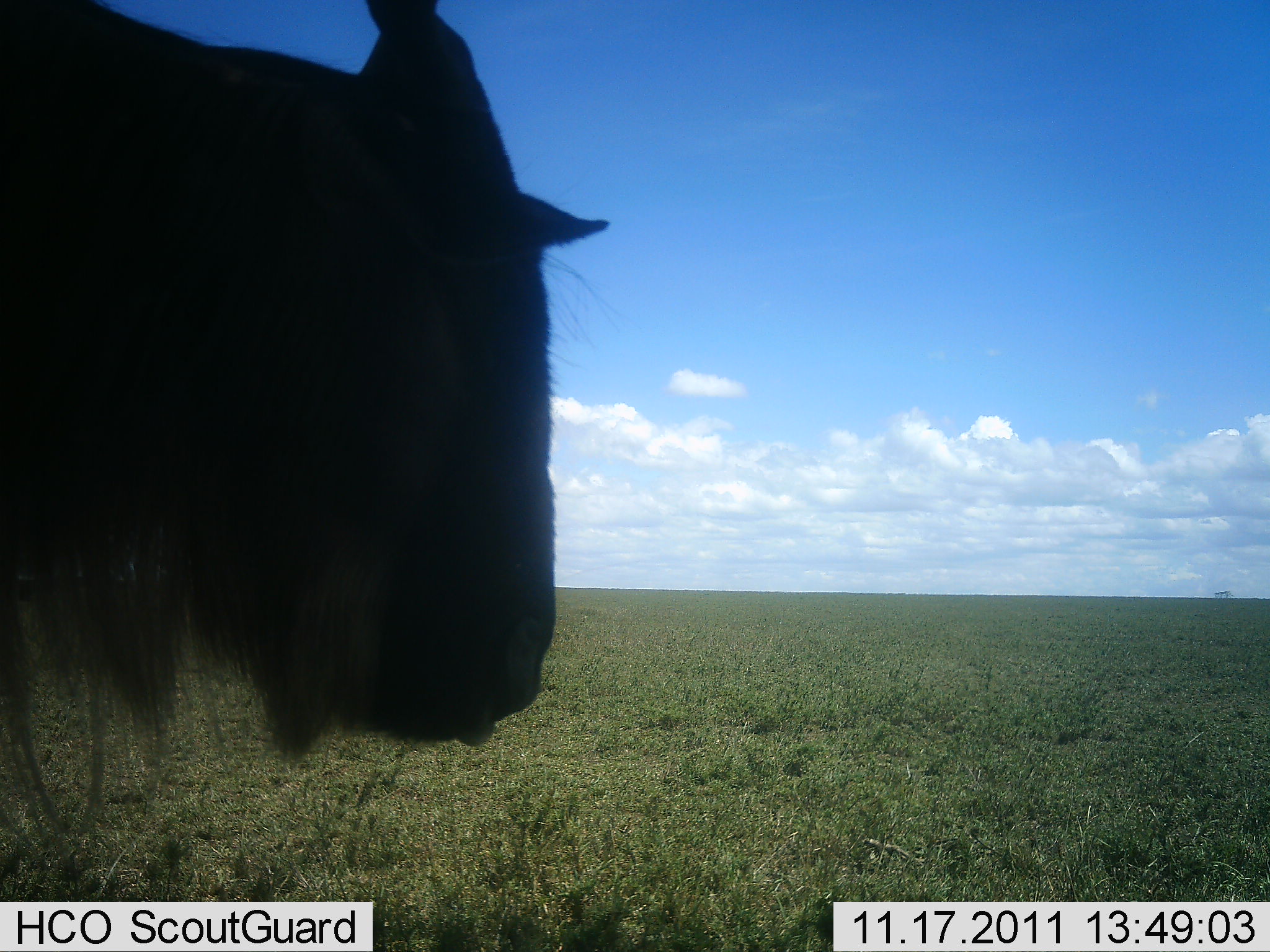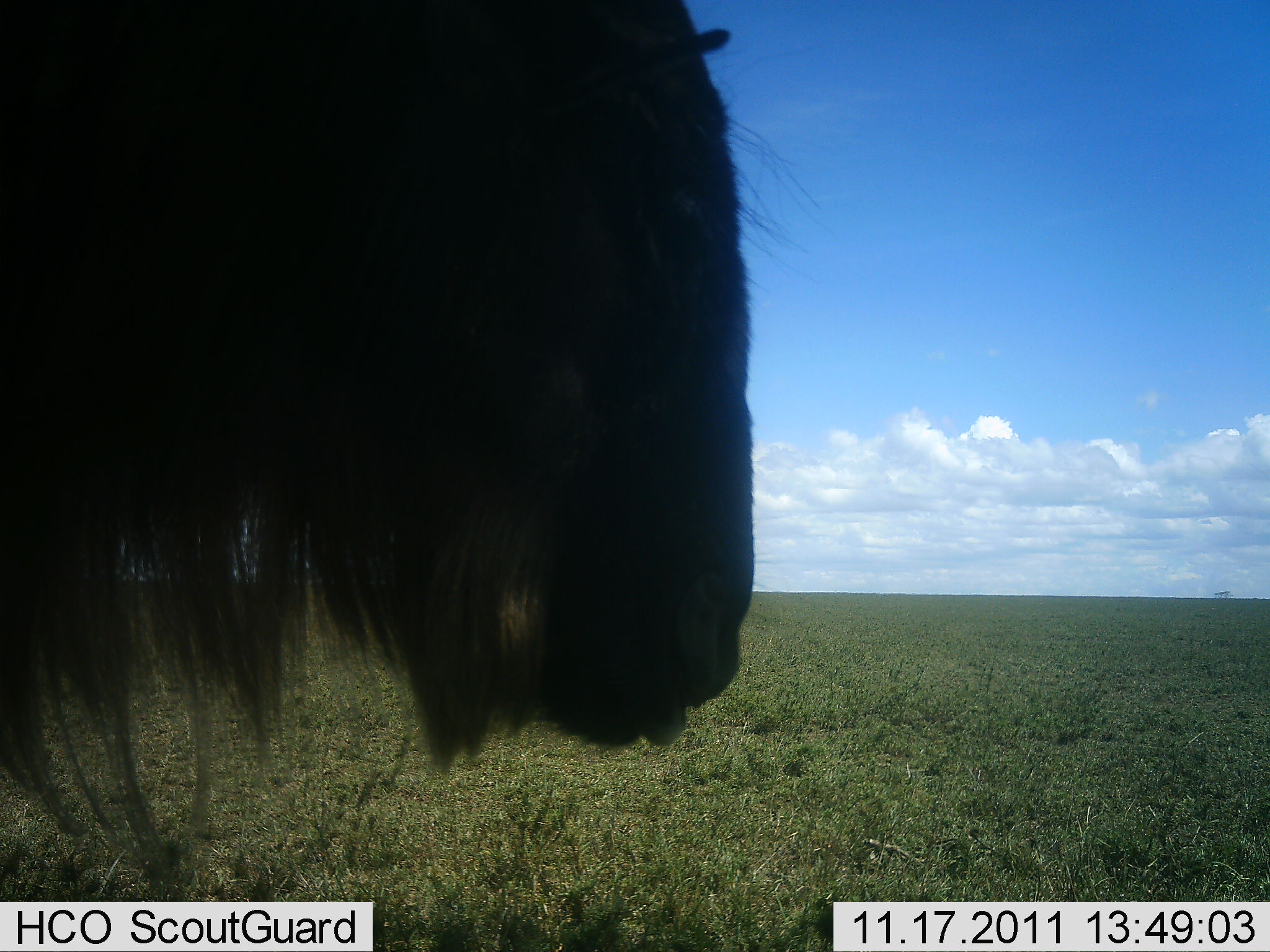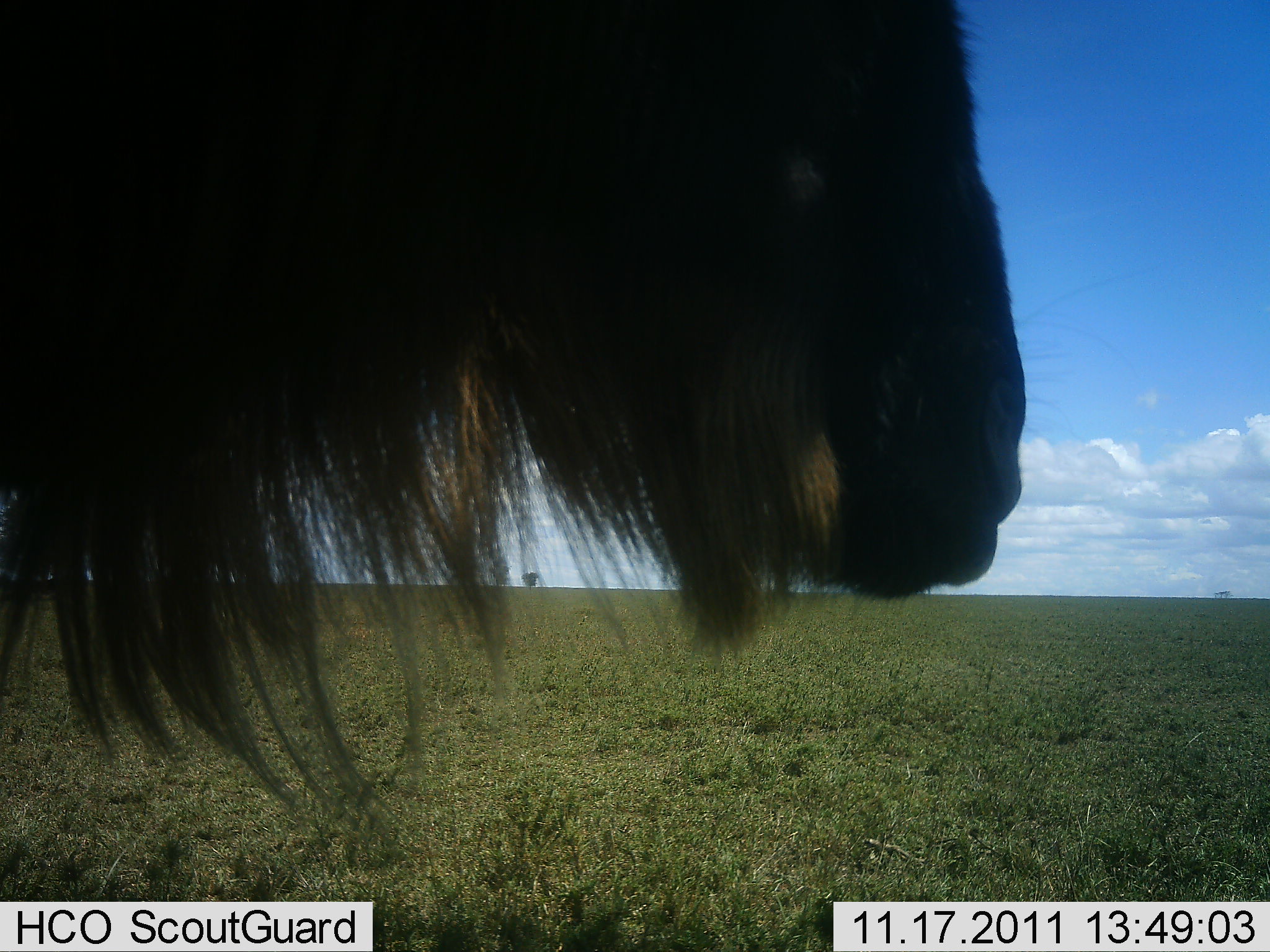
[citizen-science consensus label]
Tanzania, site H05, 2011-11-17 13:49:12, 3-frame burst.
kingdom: Animalia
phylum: Chordata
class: Mammalia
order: Artiodactyla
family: Bovidae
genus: Connochaetes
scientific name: Connochaetes taurinus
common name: blue wildebeest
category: wildebeest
Wildebeest (blue wildebeest) (Connochaetes taurinus), count 1. Behavior (volunteer vote fractions): standing 46%, resting 0%, moving 54%, interacting 0%. Young present (vote fraction): 0%. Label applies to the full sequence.